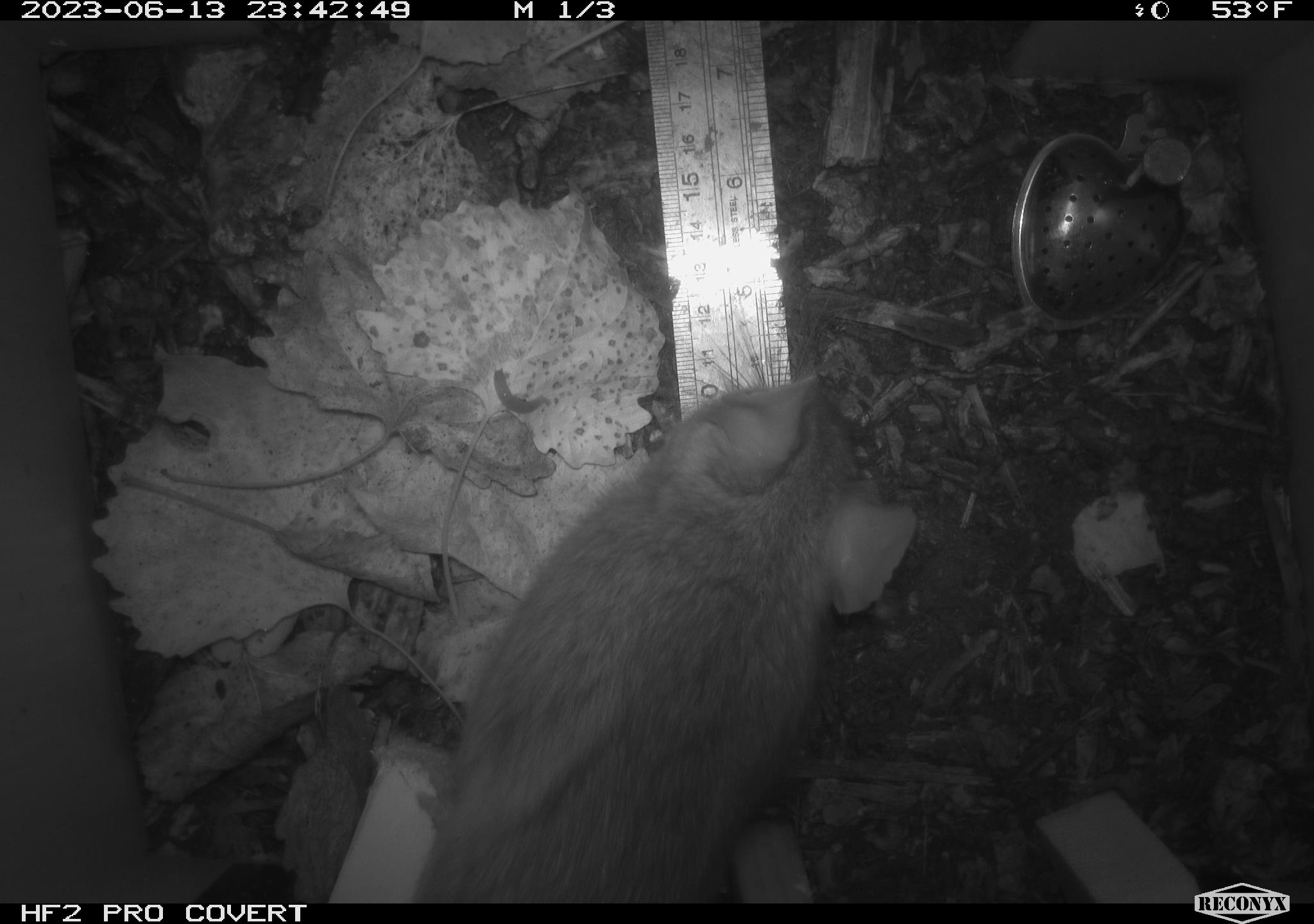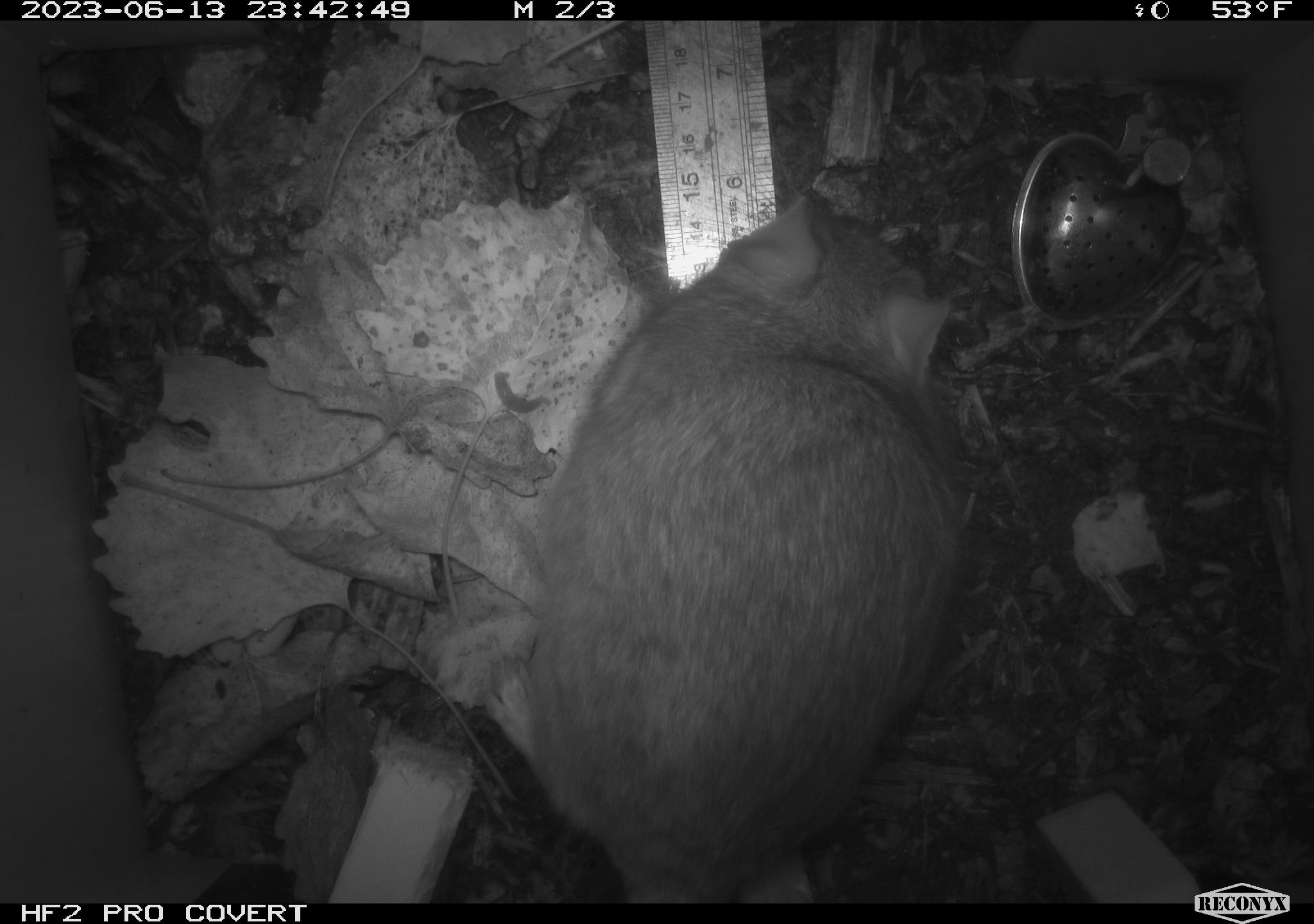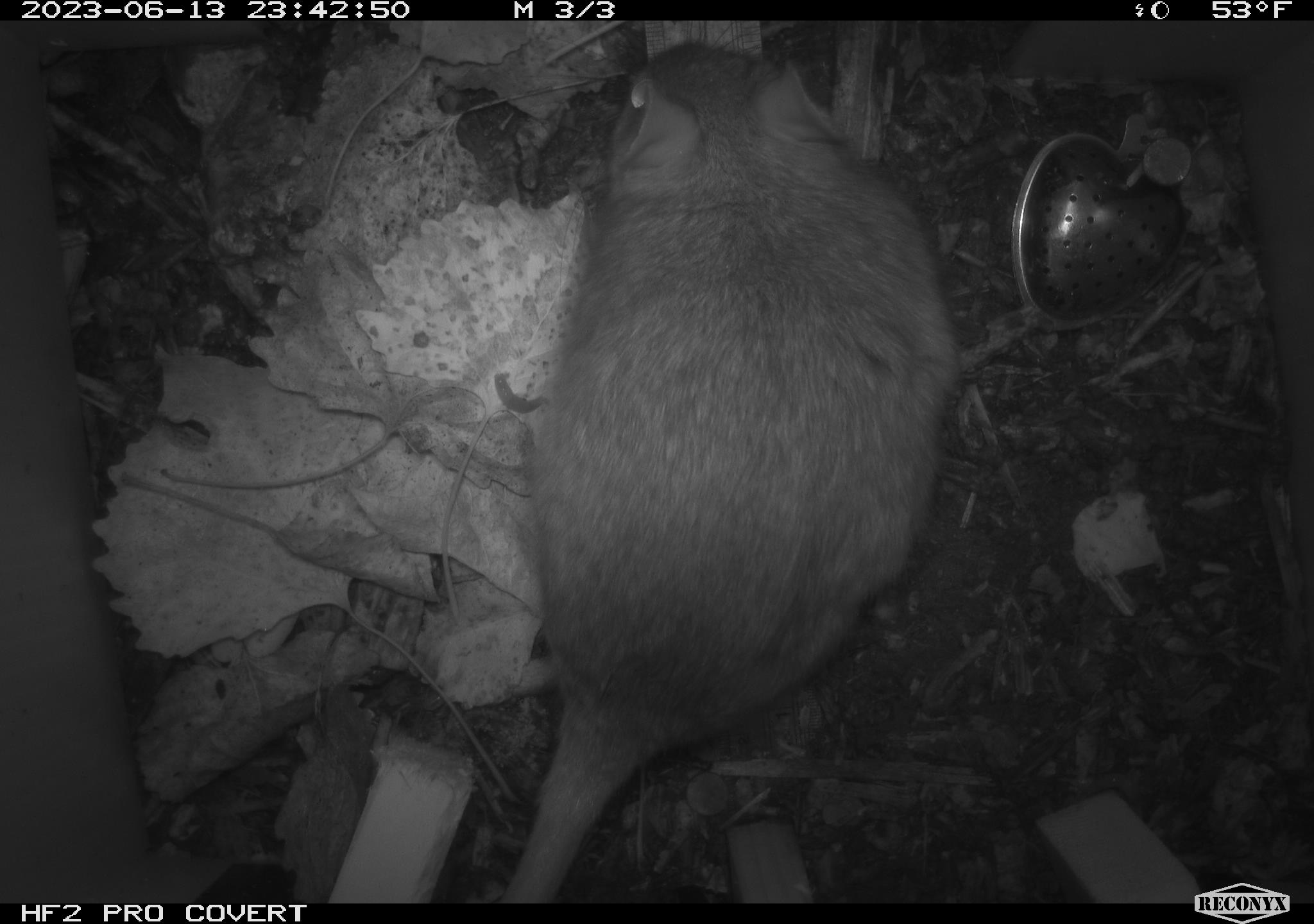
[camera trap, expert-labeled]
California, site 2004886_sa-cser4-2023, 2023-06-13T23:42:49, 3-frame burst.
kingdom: Animalia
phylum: Chordata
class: Mammalia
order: Rodentia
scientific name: Rodentia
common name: woodrat or rat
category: woodrat or rat species